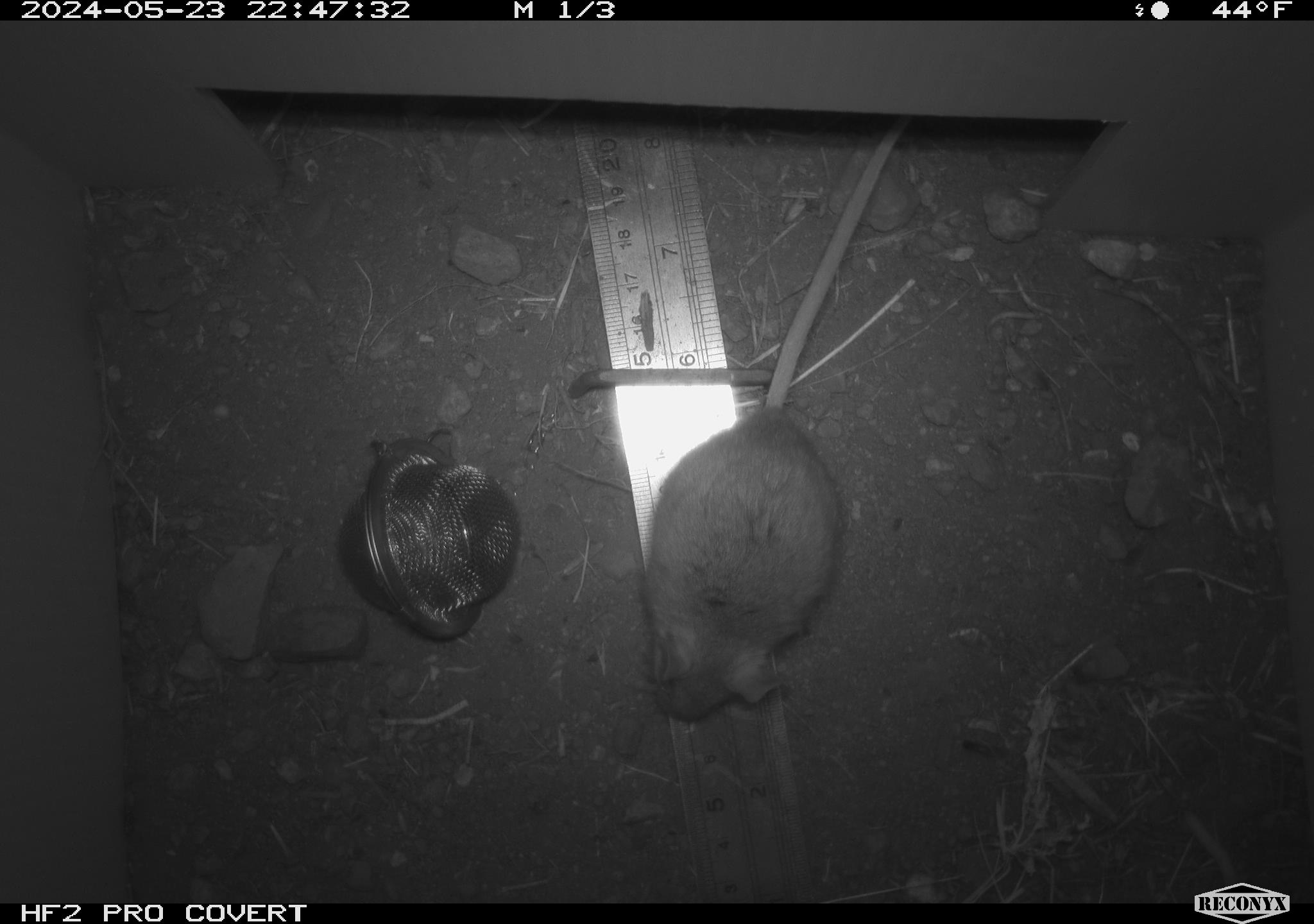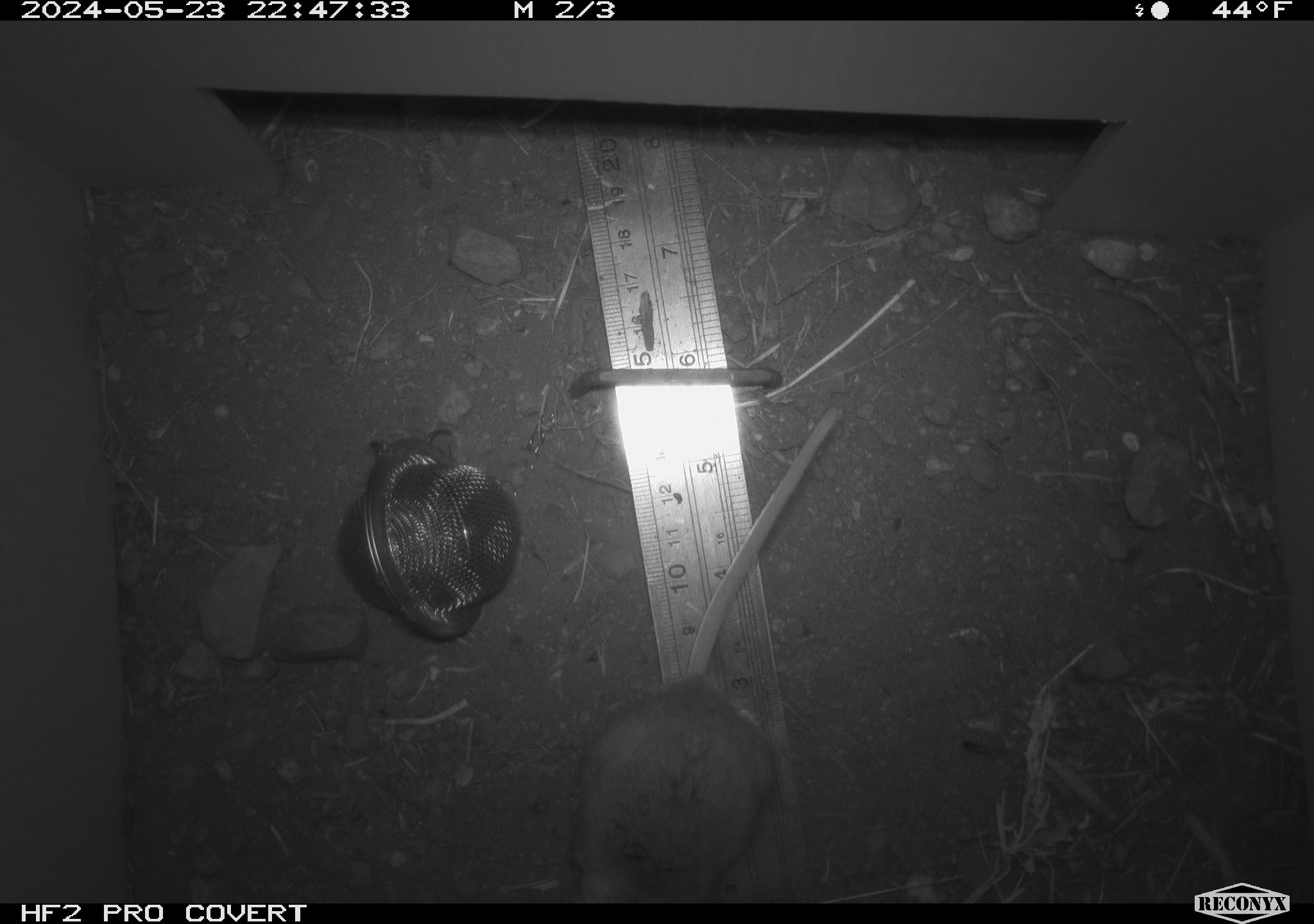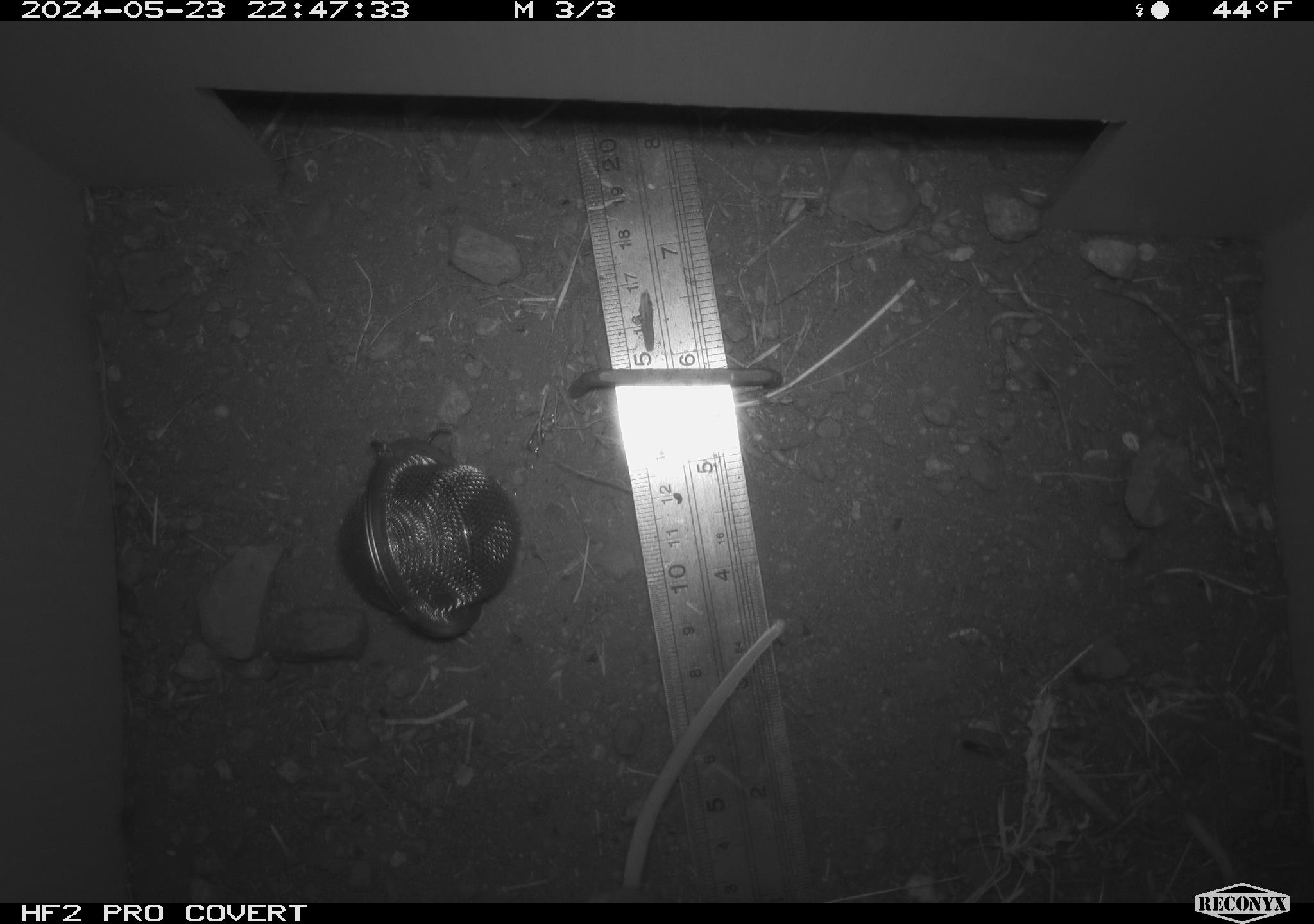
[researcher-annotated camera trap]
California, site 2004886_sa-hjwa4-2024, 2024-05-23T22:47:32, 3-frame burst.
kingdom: Animalia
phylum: Chordata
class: Mammalia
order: Rodentia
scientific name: Rodentia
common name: rodent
Rodent (Rodentia).